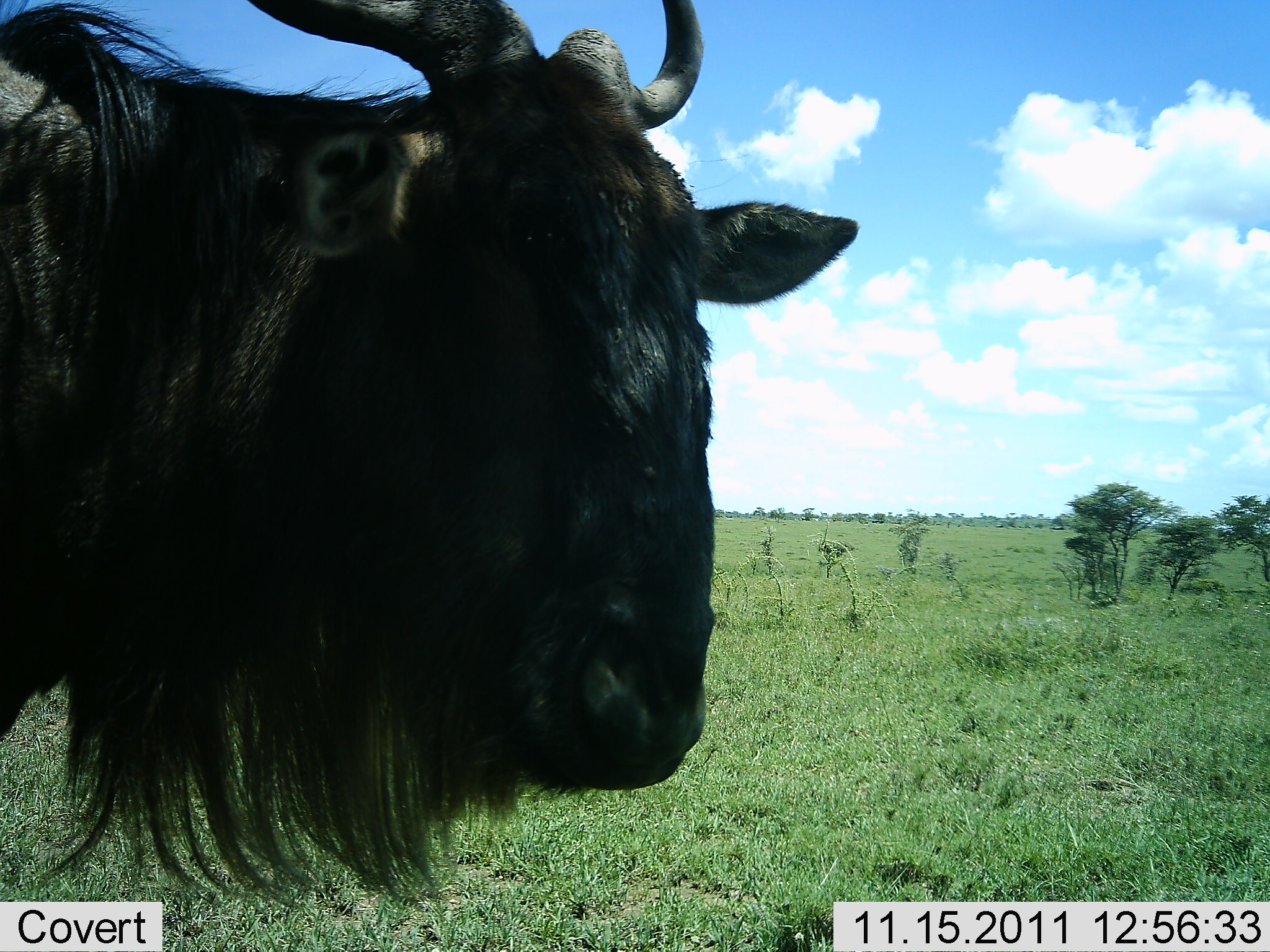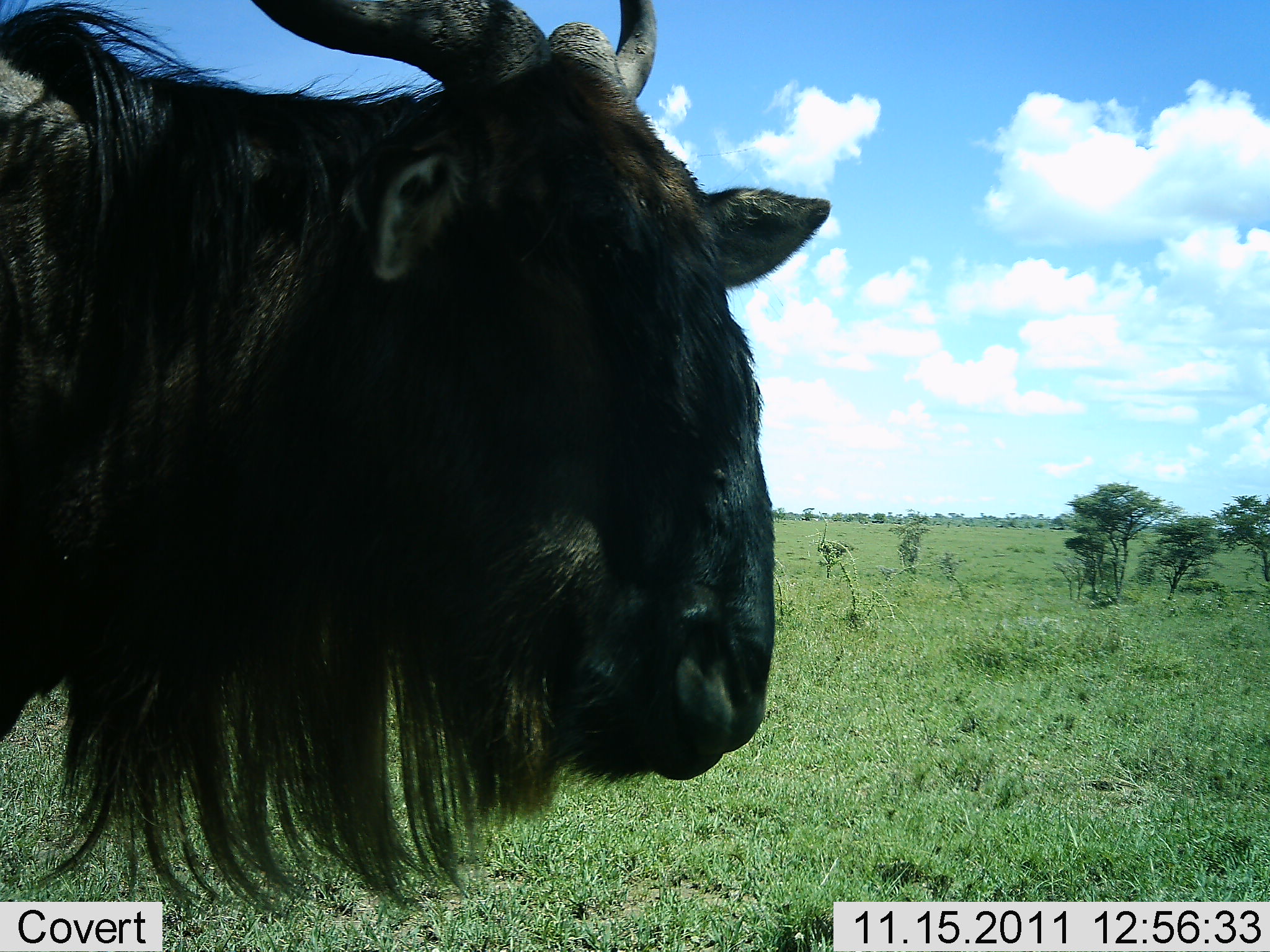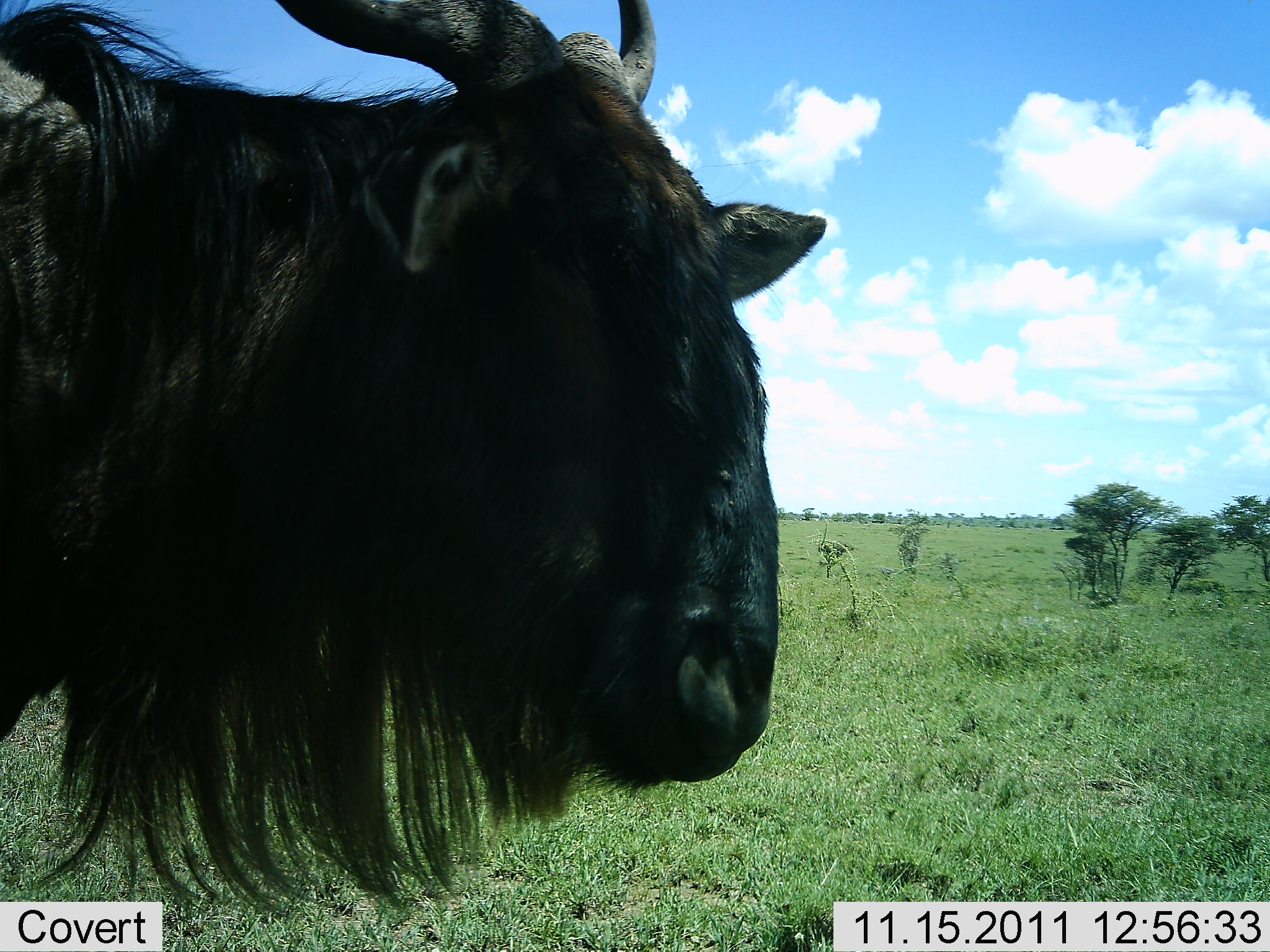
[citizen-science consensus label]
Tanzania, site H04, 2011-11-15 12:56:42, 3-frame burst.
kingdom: Animalia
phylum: Chordata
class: Mammalia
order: Artiodactyla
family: Bovidae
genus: Connochaetes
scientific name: Connochaetes taurinus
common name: blue wildebeest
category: wildebeest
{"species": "wildebeest (blue wildebeest) (Connochaetes taurinus)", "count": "1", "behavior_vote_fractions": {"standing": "82%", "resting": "0%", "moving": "9%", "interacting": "9%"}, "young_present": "0%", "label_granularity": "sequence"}